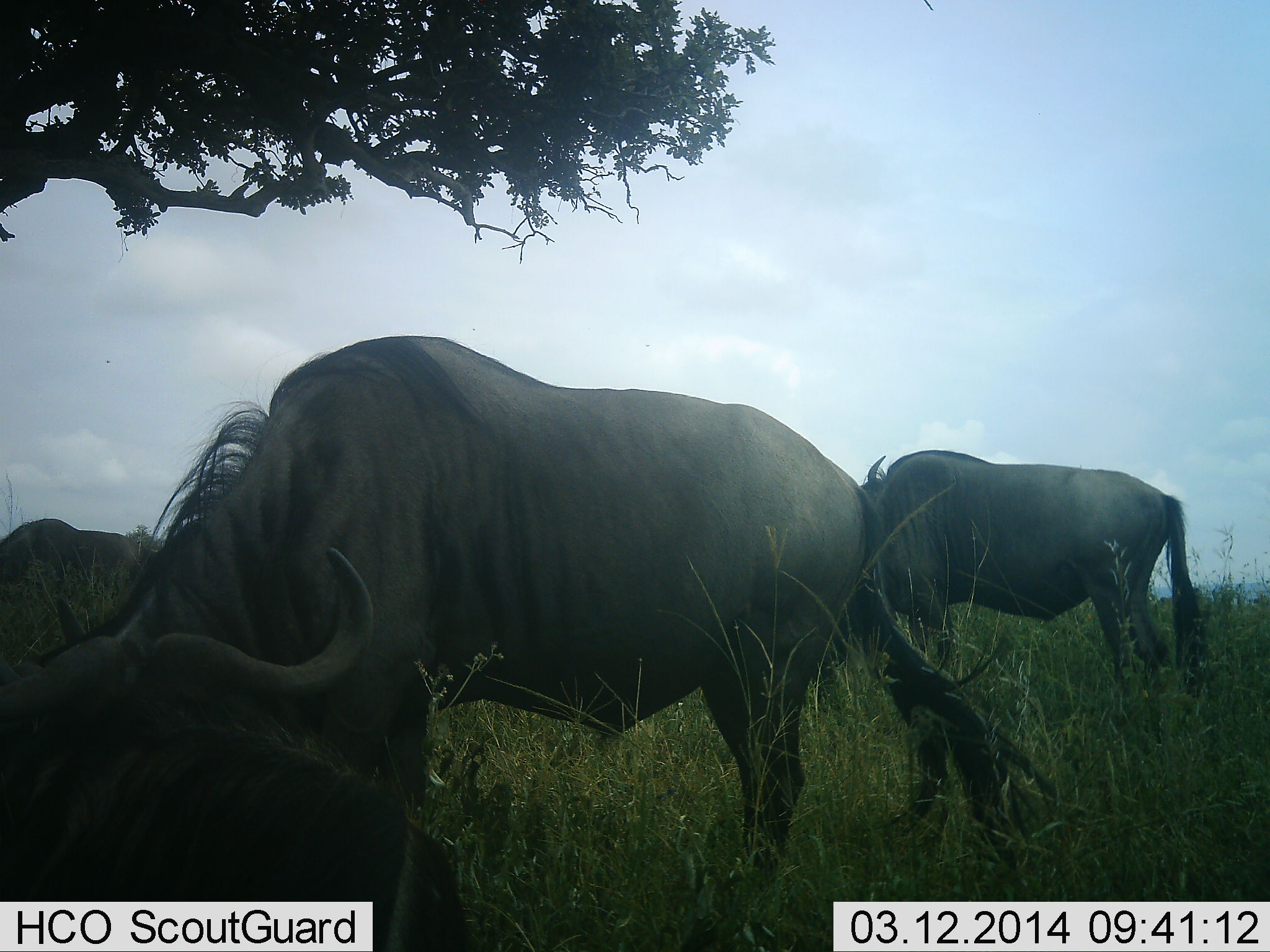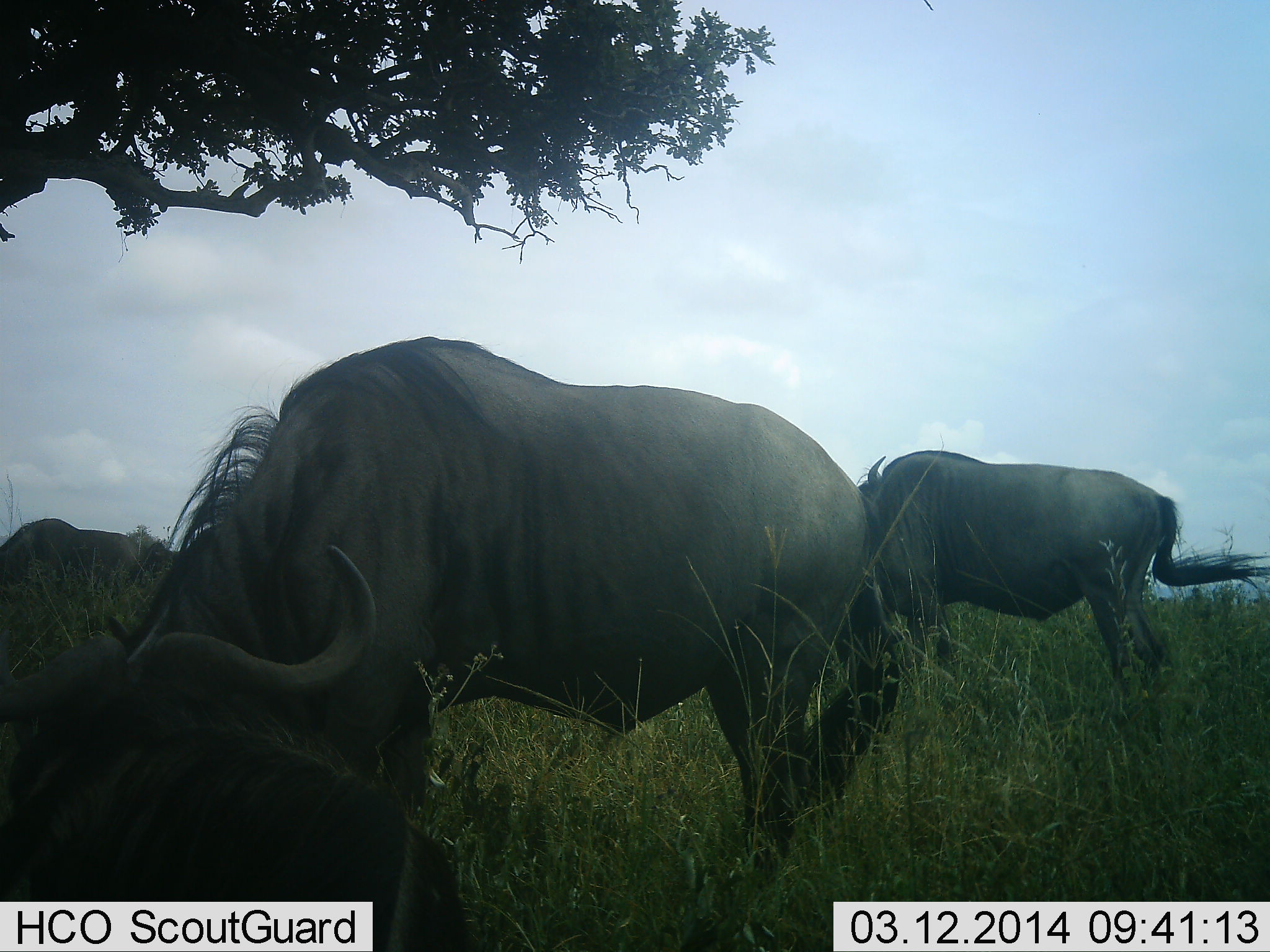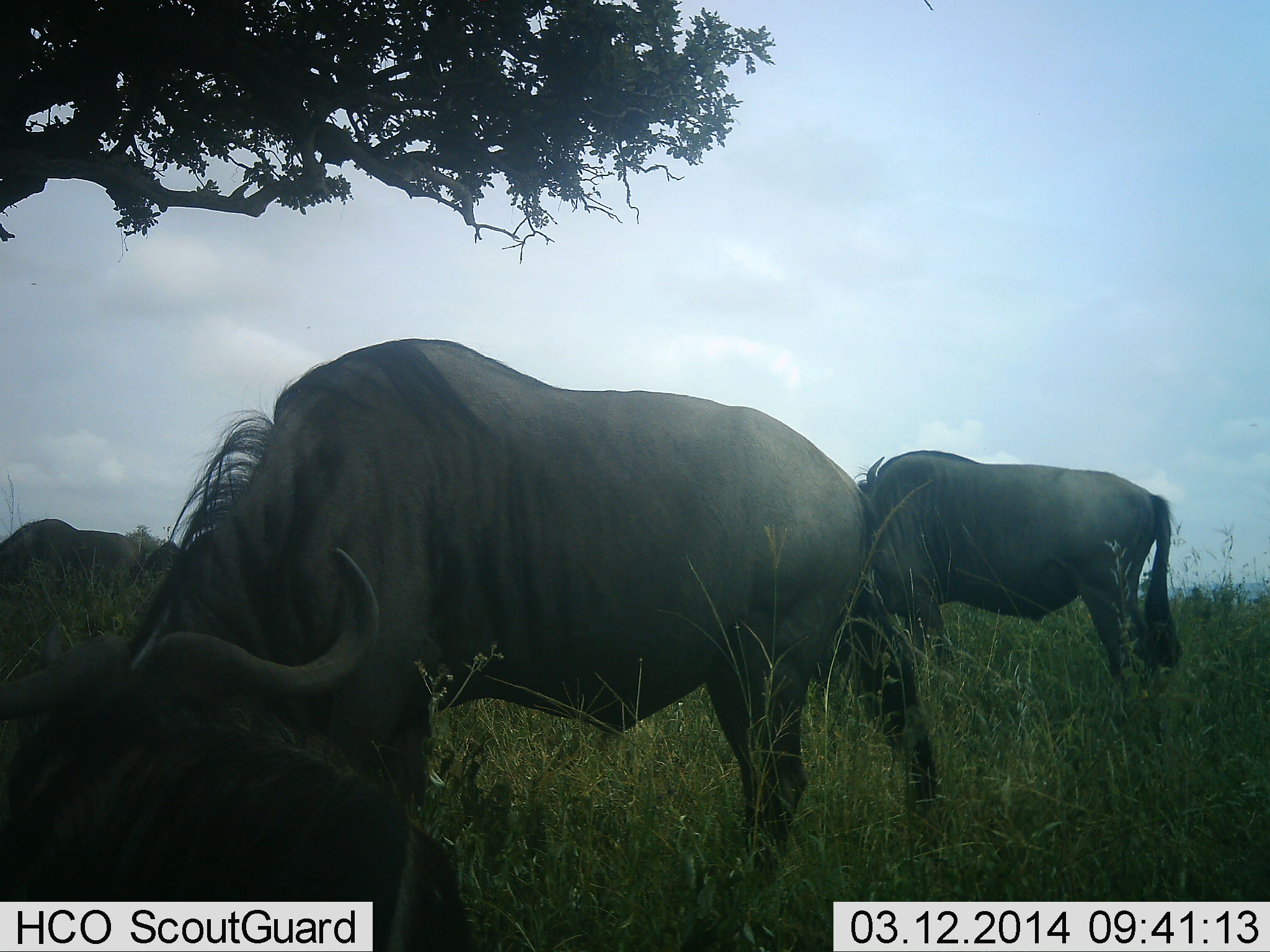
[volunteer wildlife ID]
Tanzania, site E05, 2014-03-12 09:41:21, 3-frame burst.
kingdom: Animalia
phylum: Chordata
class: Mammalia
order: Artiodactyla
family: Bovidae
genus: Connochaetes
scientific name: Connochaetes taurinus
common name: blue wildebeest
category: wildebeest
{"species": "wildebeest (blue wildebeest) (Connochaetes taurinus)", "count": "3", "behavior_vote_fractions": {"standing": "20%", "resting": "50%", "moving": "0%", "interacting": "0%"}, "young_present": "0%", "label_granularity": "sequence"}